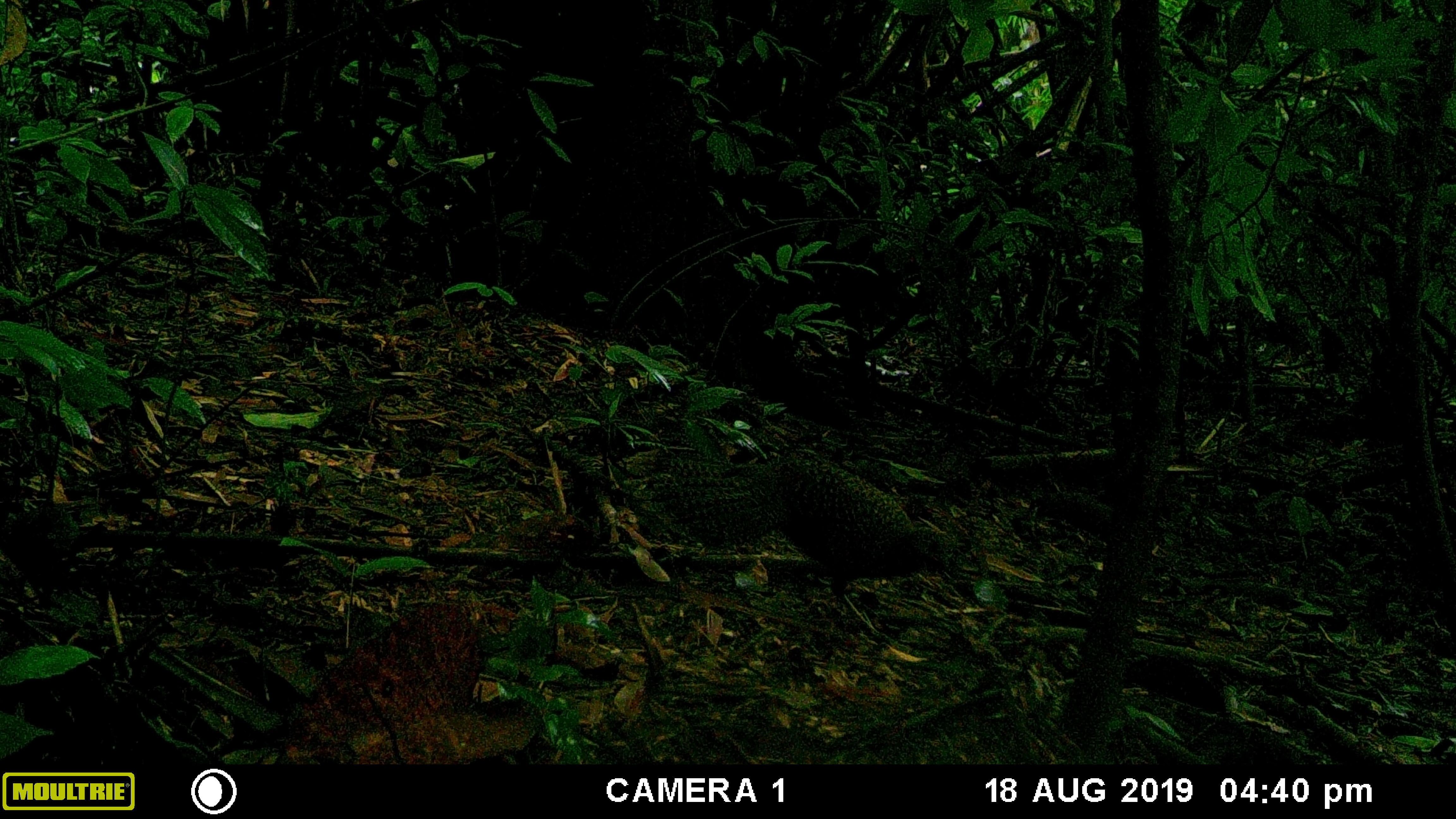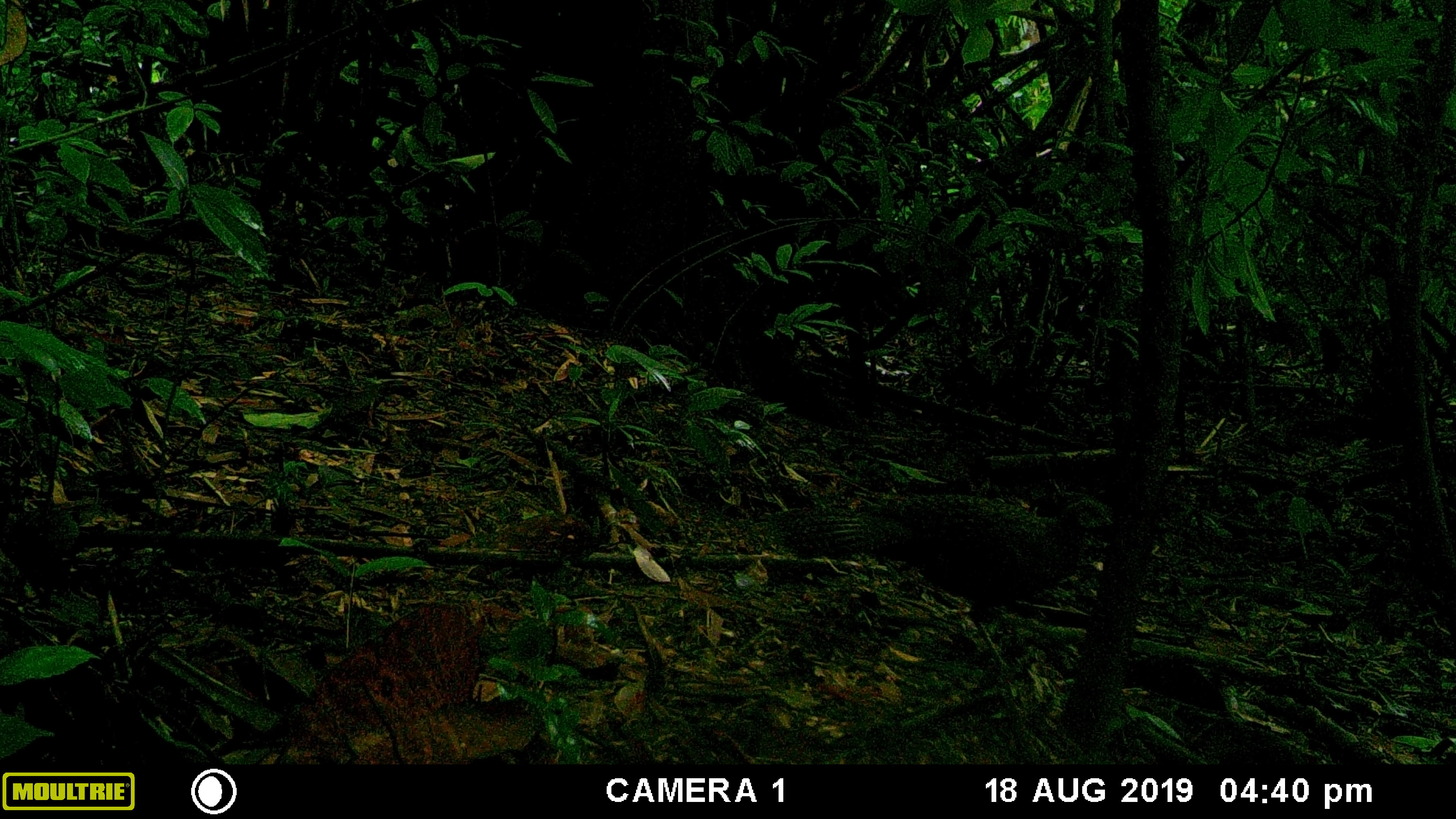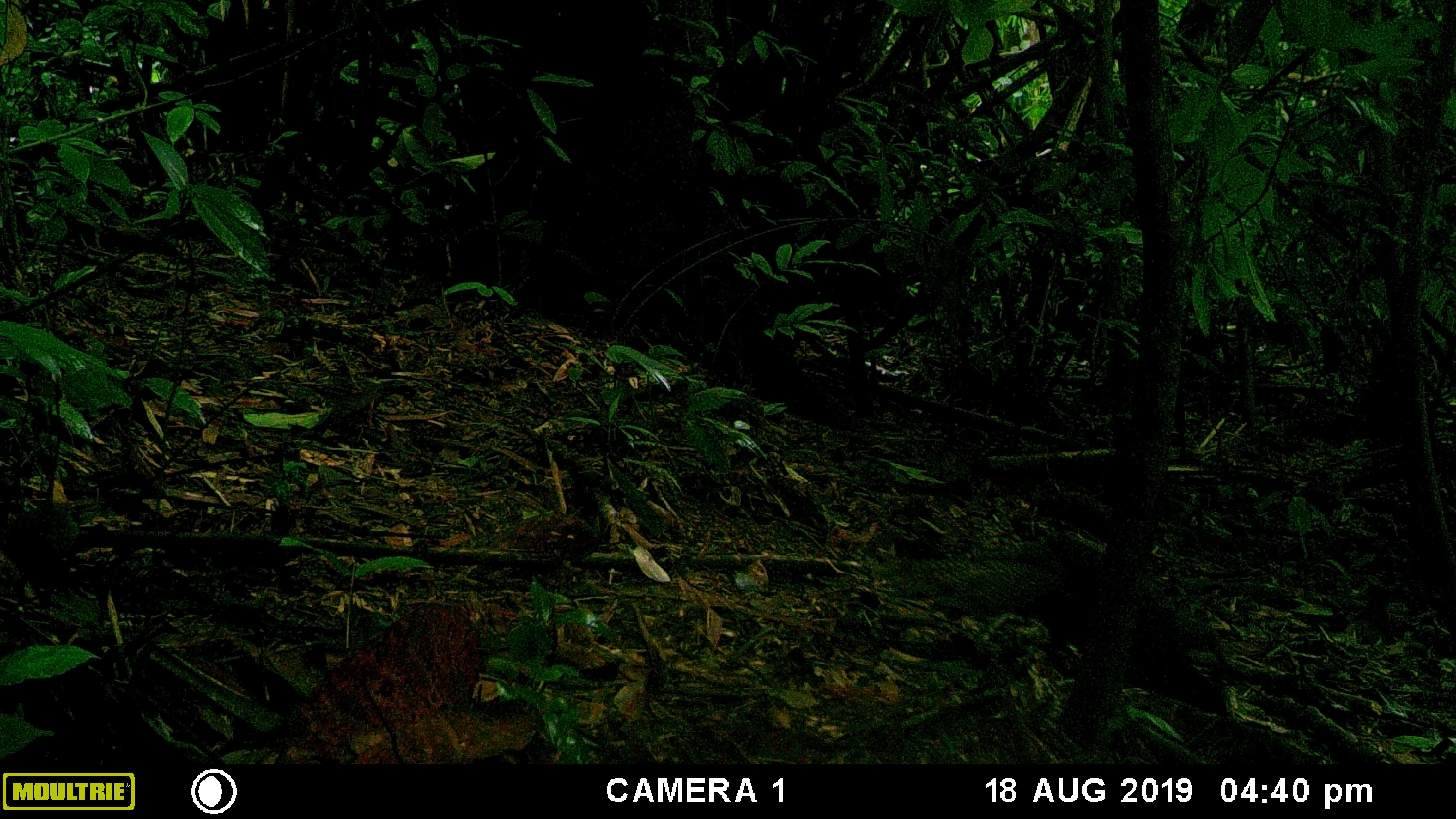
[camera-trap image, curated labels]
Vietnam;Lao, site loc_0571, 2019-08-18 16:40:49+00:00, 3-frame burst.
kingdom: Animalia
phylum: Chordata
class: Aves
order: Galliformes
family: Phasianidae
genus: Polyplectron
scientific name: Polyplectron bicalcaratum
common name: gray peacock-pheasant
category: grey peacock pheasant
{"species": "grey peacock pheasant (gray peacock-pheasant) (Polyplectron bicalcaratum)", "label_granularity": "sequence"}